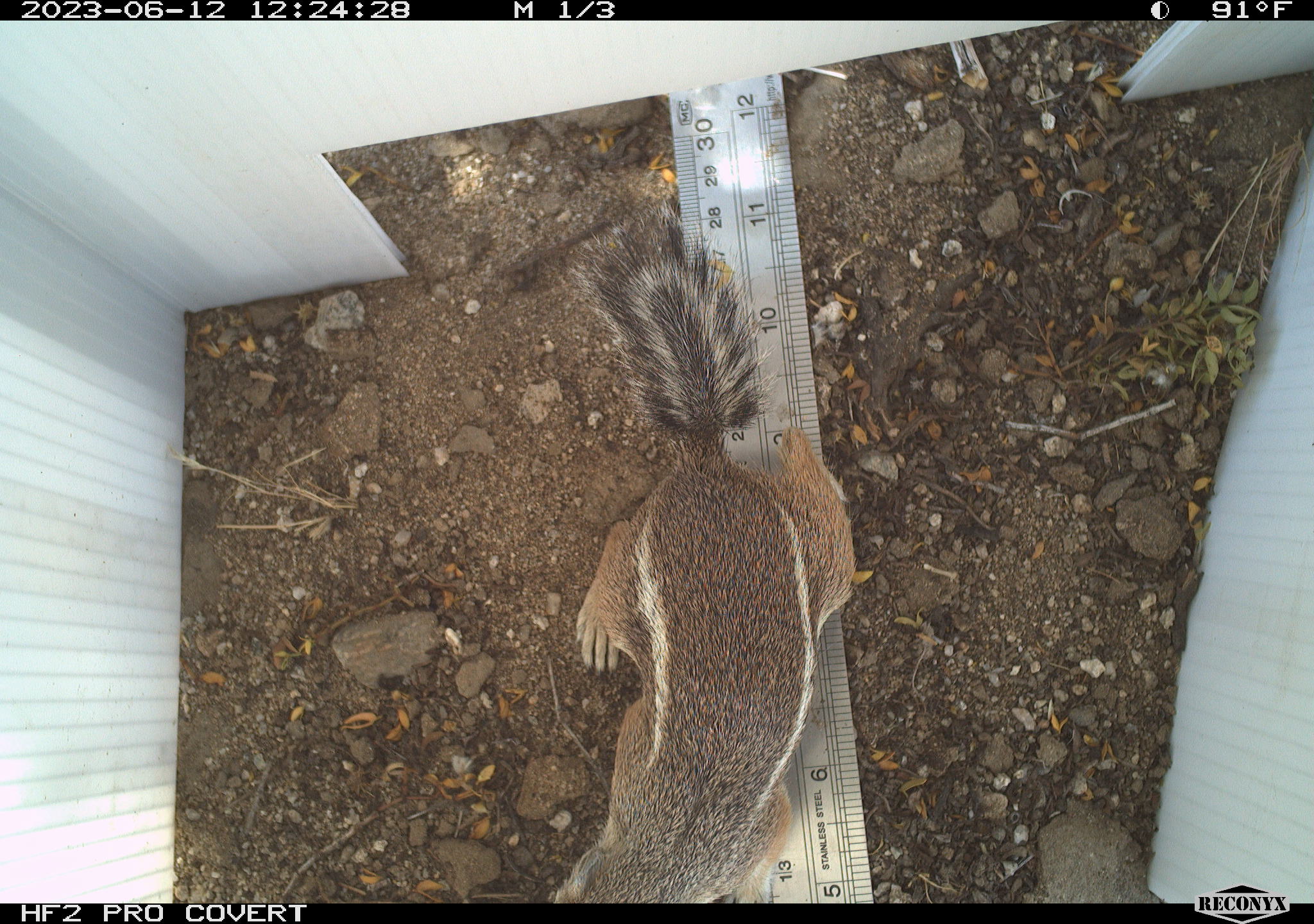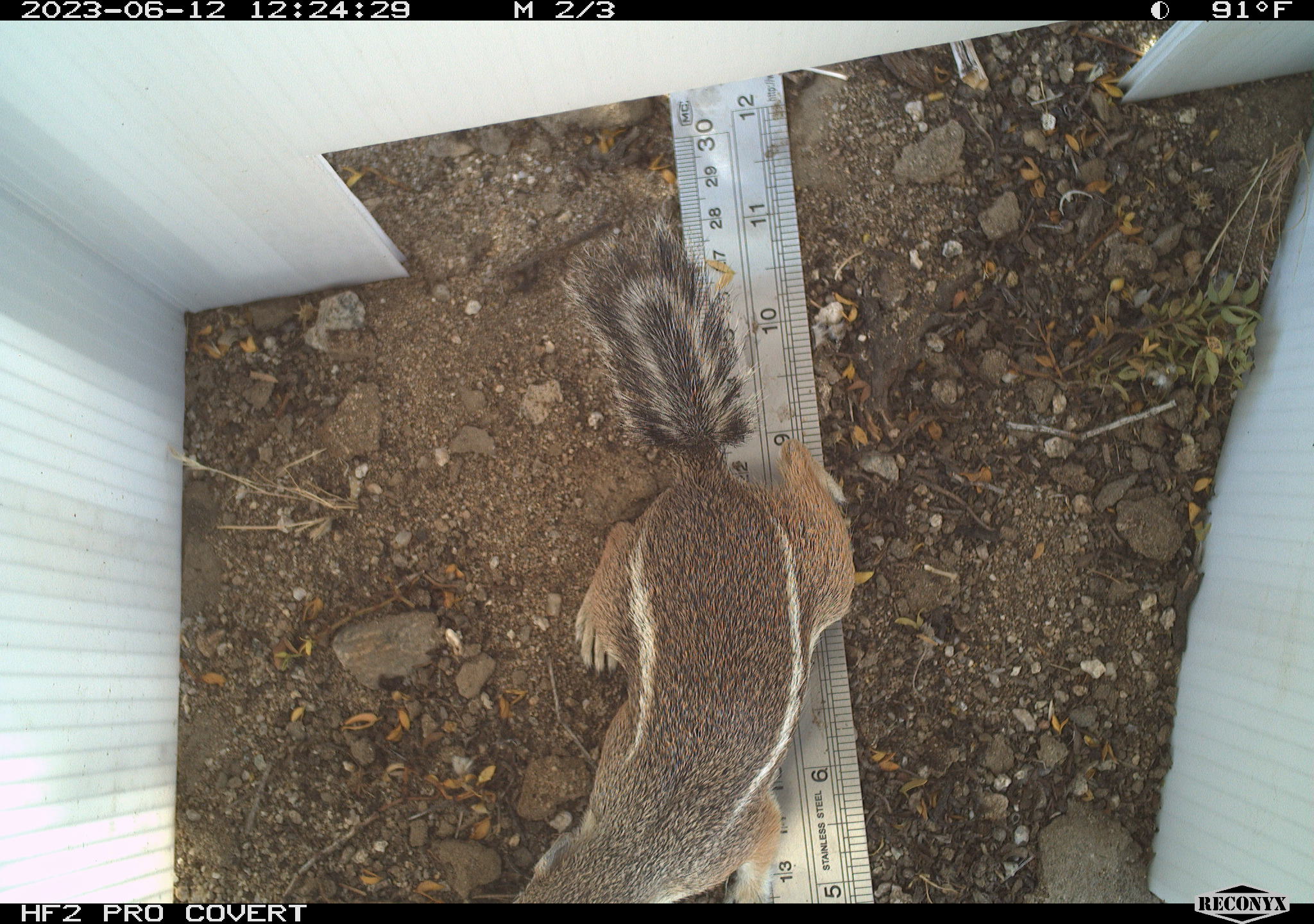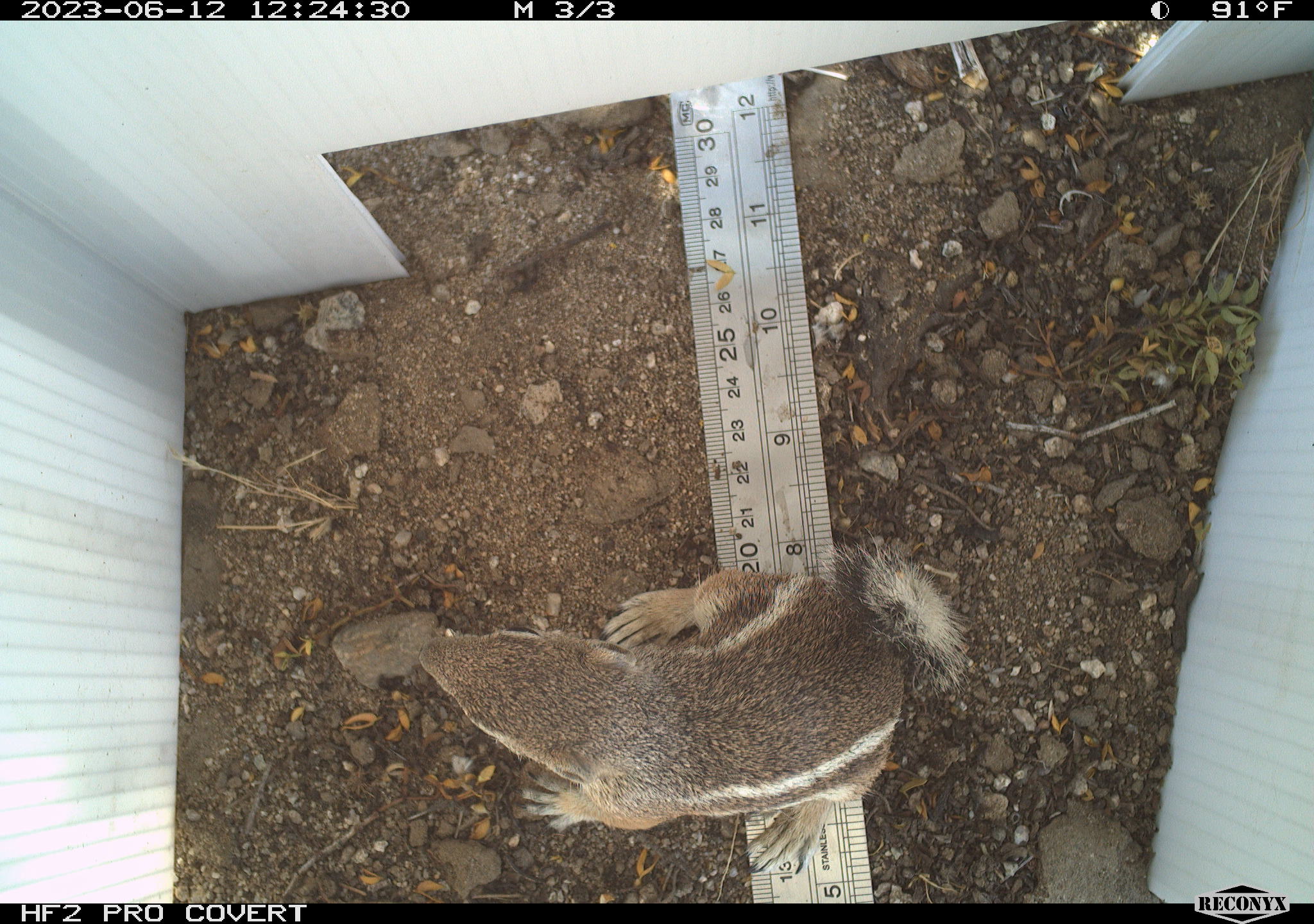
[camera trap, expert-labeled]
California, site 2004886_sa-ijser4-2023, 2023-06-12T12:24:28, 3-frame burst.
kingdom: Animalia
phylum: Chordata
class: Mammalia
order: Rodentia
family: Sciuridae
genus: Ammospermophilus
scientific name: Ammospermophilus leucurus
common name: white-tailed antelope squirrel